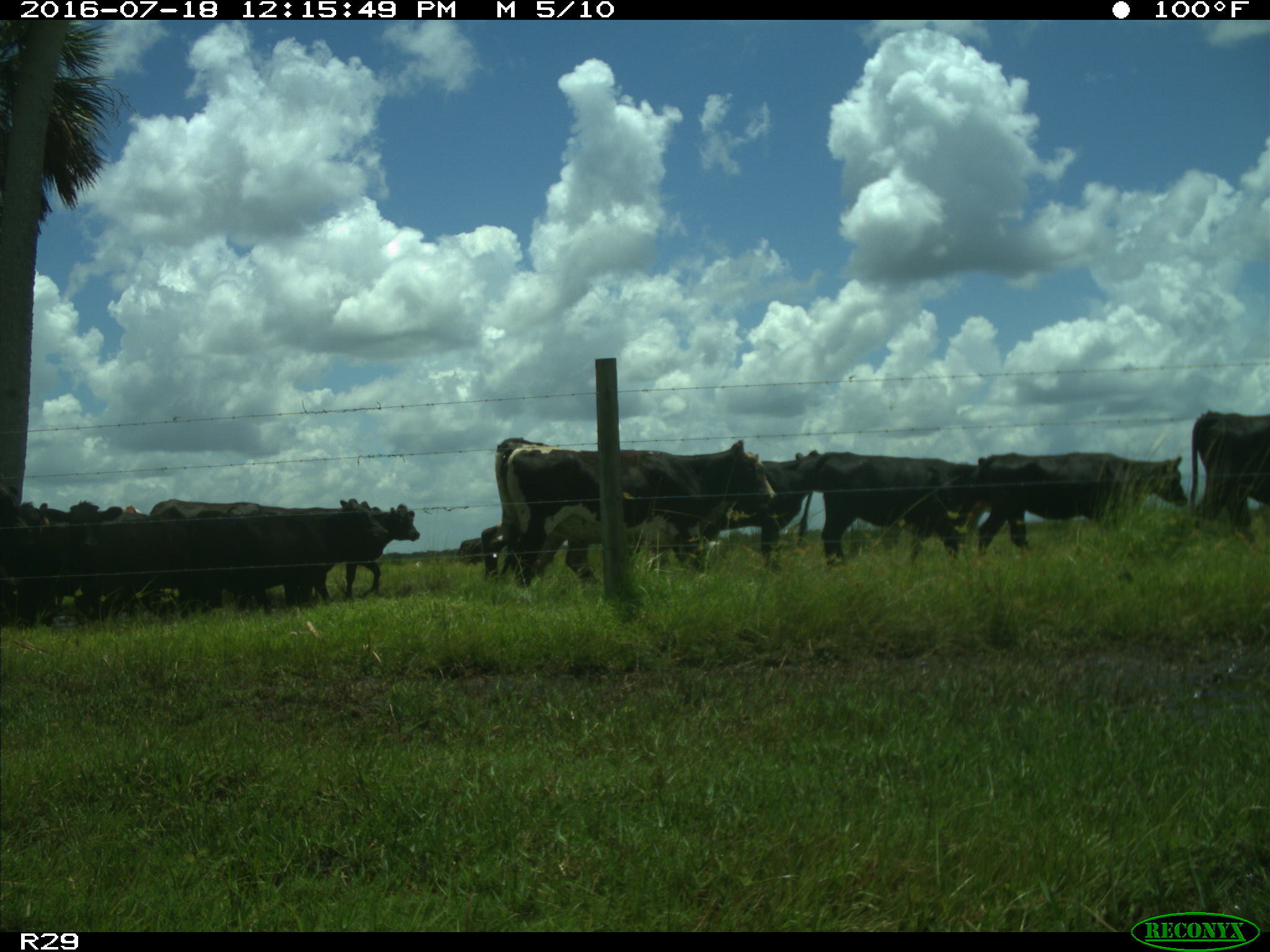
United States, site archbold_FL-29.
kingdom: Animalia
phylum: Chordata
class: Mammalia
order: Artiodactyla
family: Bovidae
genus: Bos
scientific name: Bos taurus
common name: domestic cow